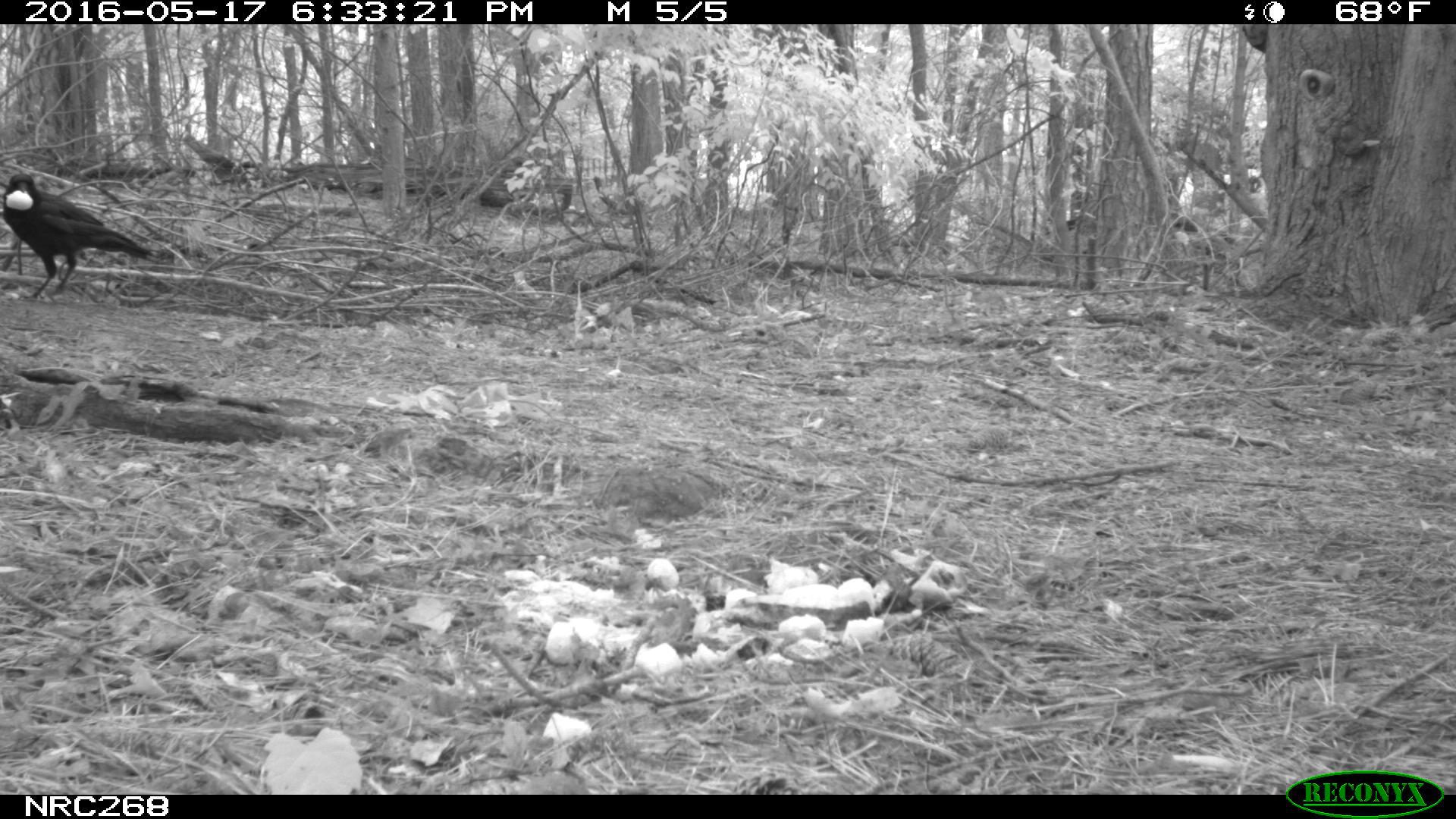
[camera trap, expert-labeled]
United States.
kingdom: Animalia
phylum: Chordata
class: Aves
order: Passeriformes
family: Corvidae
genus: Corvus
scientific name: Corvus brachyrhynchos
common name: american crow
American Crow (Corvus brachyrhynchos).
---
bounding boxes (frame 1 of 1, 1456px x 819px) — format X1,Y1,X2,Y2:
American Crow: 2,168,145,291